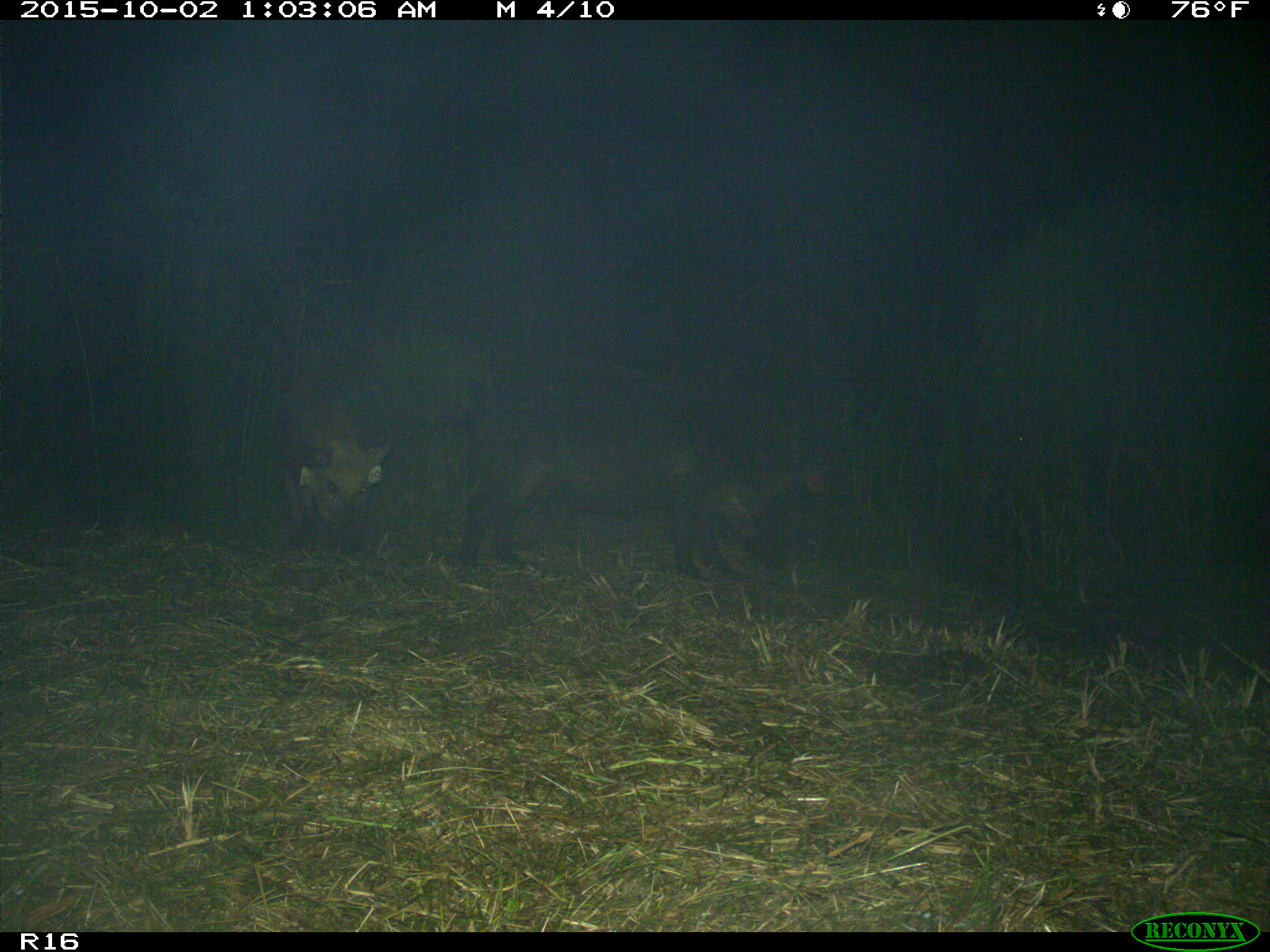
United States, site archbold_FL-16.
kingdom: Animalia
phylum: Chordata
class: Mammalia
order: Artiodactyla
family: Suidae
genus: Sus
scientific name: Sus scrofa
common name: wild boar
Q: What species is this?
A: Sus scrofa (wild boar).